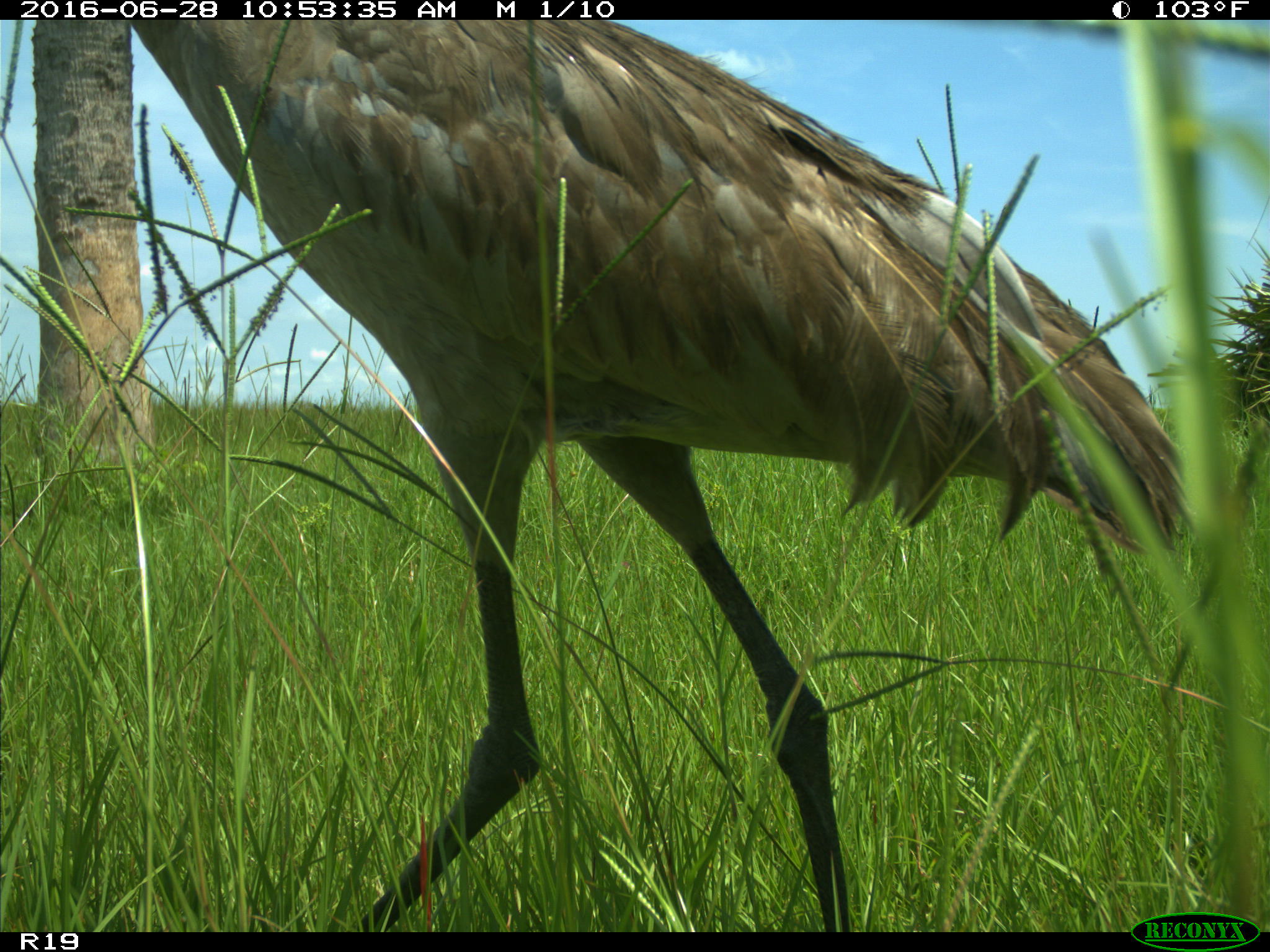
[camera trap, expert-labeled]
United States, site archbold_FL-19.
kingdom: Animalia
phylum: Chordata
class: Aves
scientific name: Aves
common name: birds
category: unidentified bird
Unidentified bird (birds) (Aves).